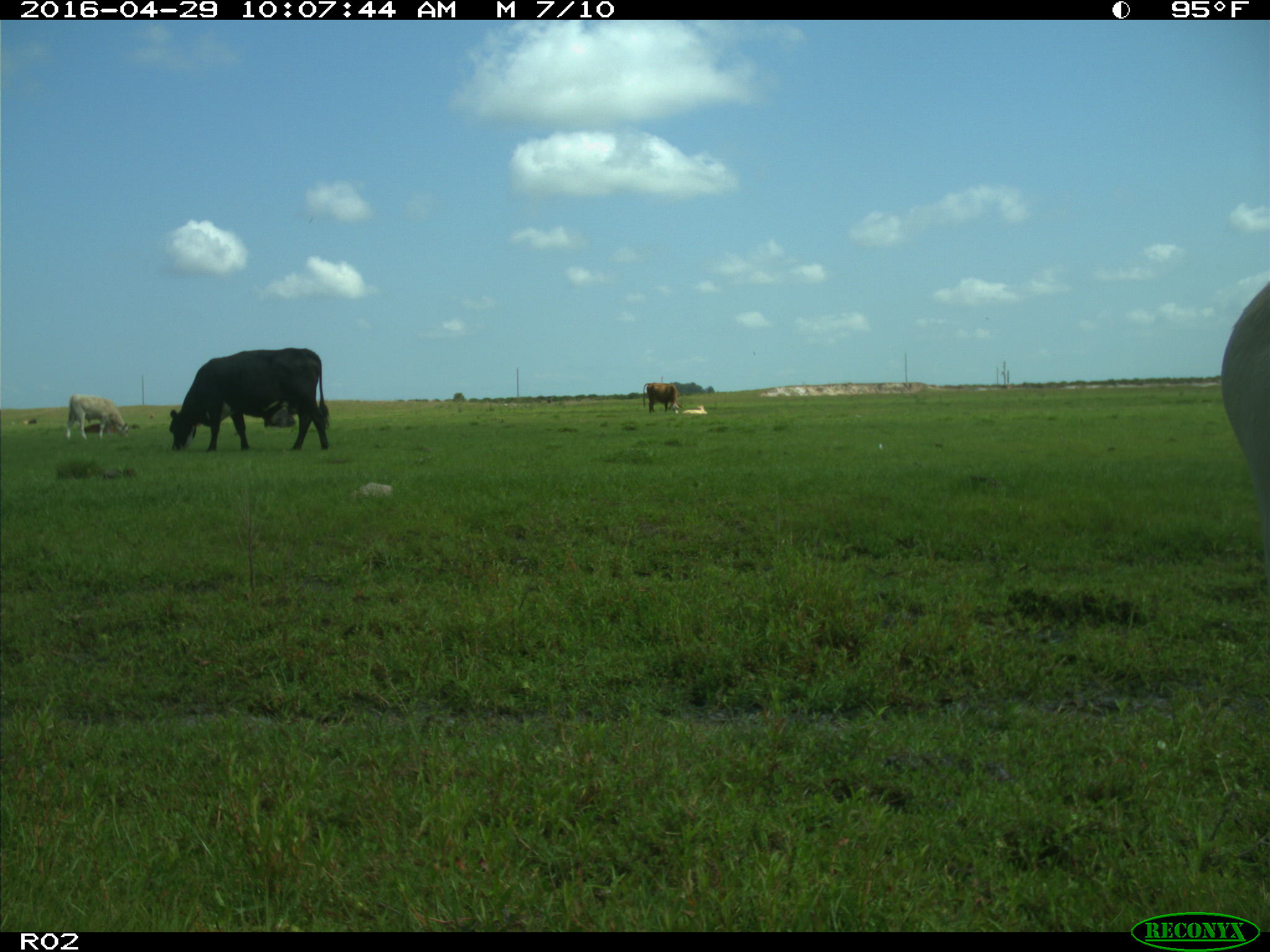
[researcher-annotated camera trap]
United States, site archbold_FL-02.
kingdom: Animalia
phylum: Chordata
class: Mammalia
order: Artiodactyla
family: Bovidae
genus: Bos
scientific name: Bos taurus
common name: domestic cow